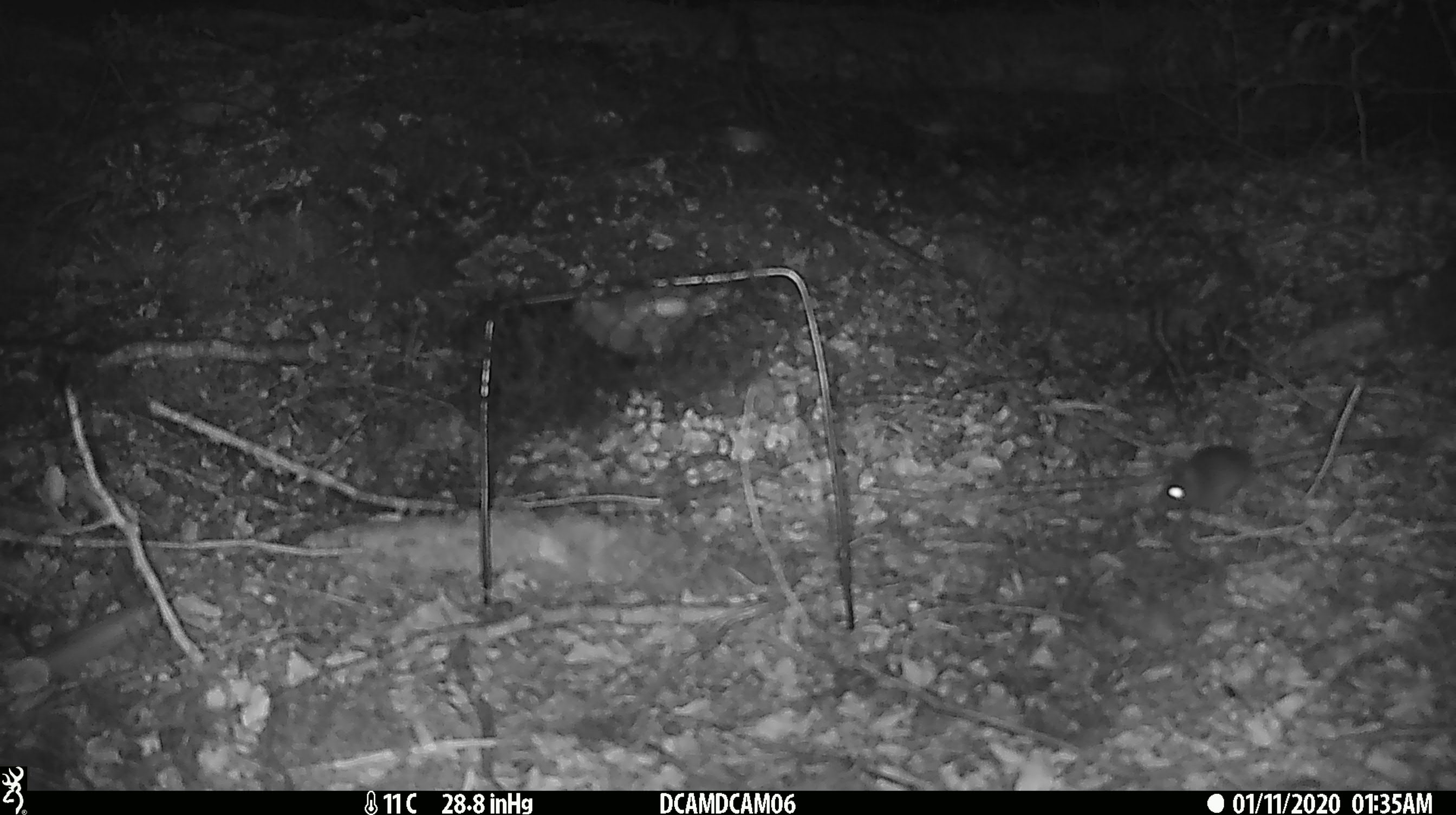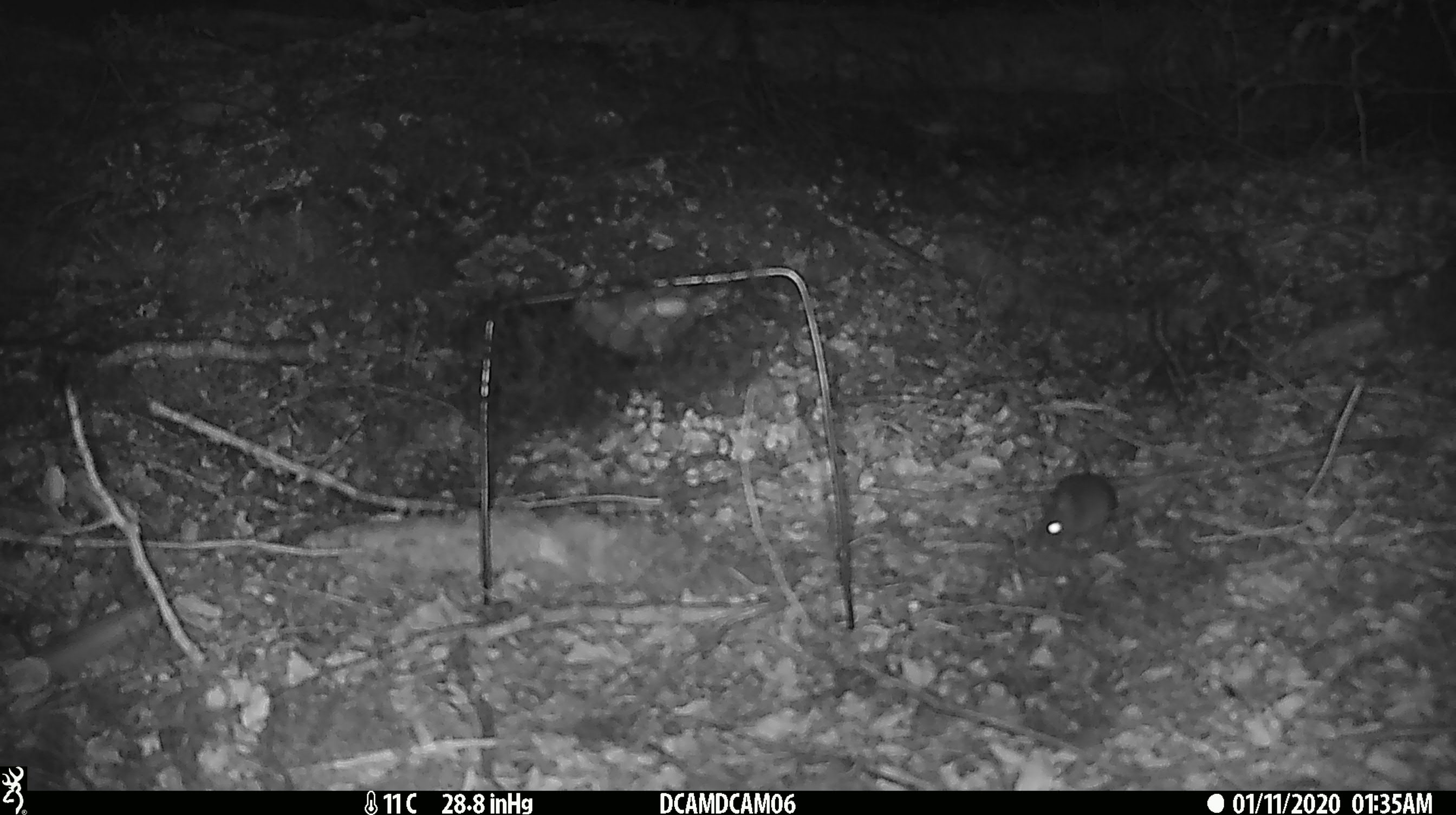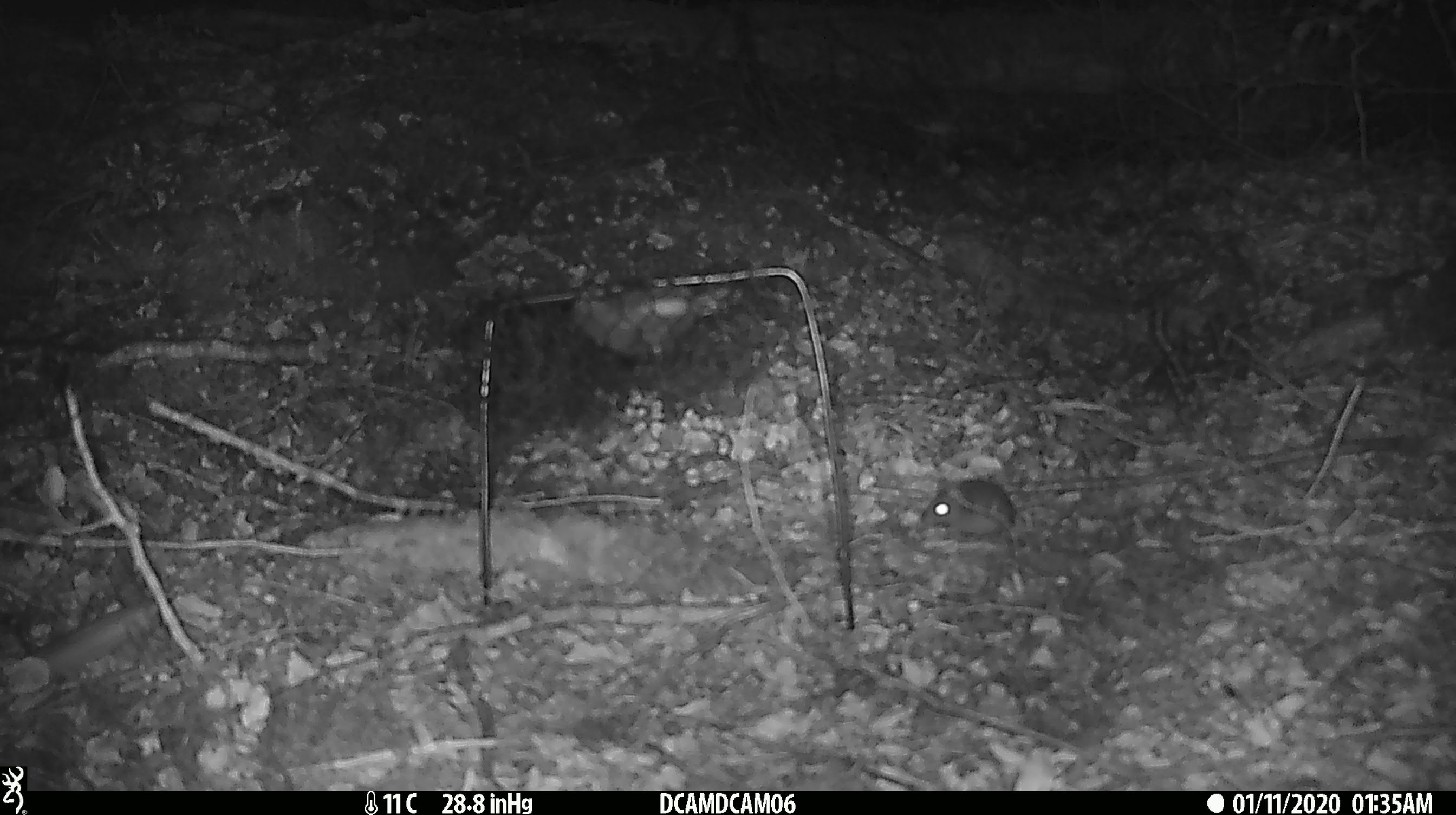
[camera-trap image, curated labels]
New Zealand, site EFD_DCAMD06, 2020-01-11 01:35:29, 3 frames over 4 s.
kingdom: Animalia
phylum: Chordata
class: Mammalia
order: Rodentia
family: Muridae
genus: Mus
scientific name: Mus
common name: mouse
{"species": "mouse (Mus)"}